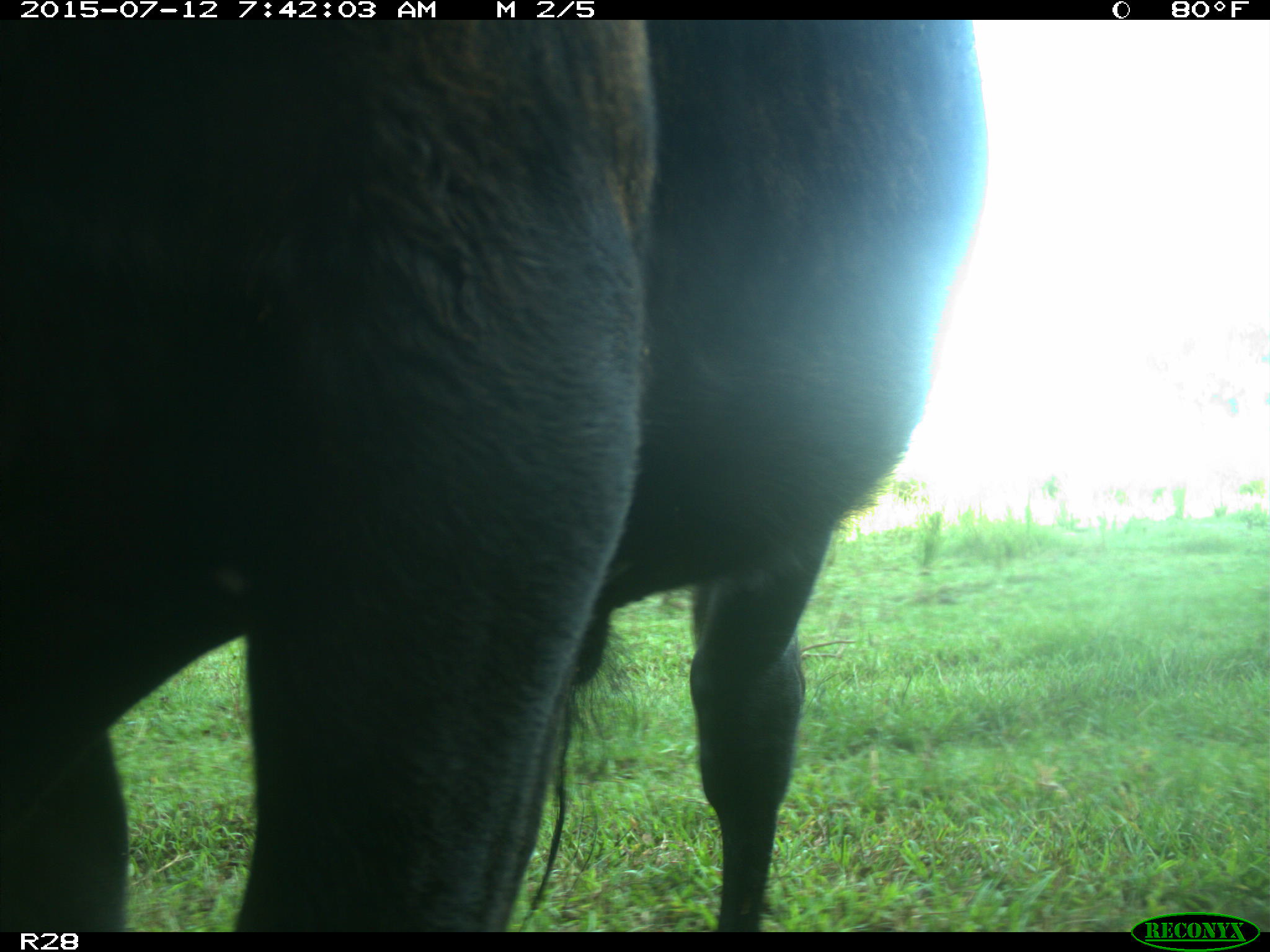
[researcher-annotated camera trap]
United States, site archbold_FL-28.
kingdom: Animalia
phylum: Chordata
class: Mammalia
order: Artiodactyla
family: Bovidae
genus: Bos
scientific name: Bos taurus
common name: domestic cow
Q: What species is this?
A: Bos taurus (domestic cow).